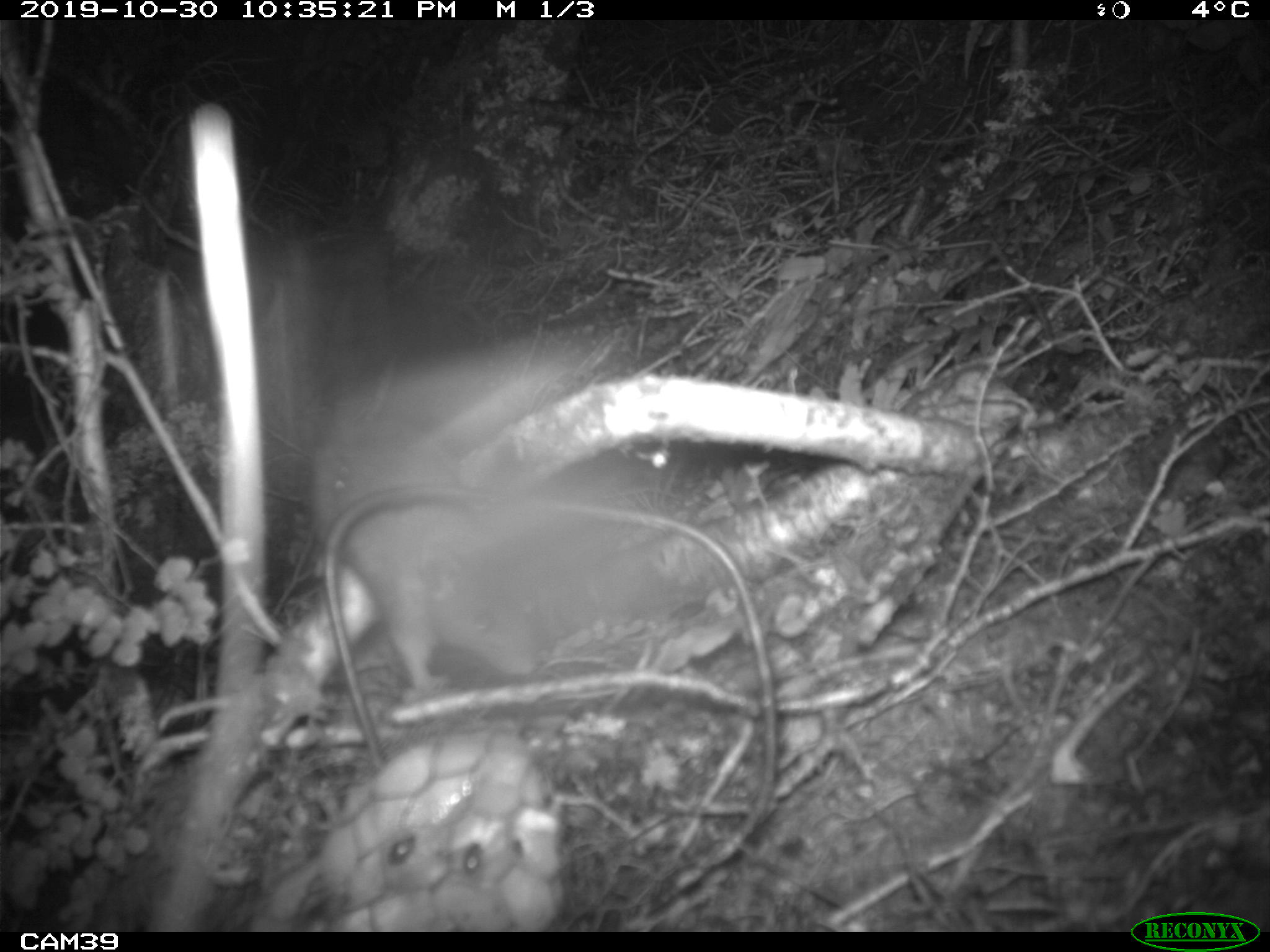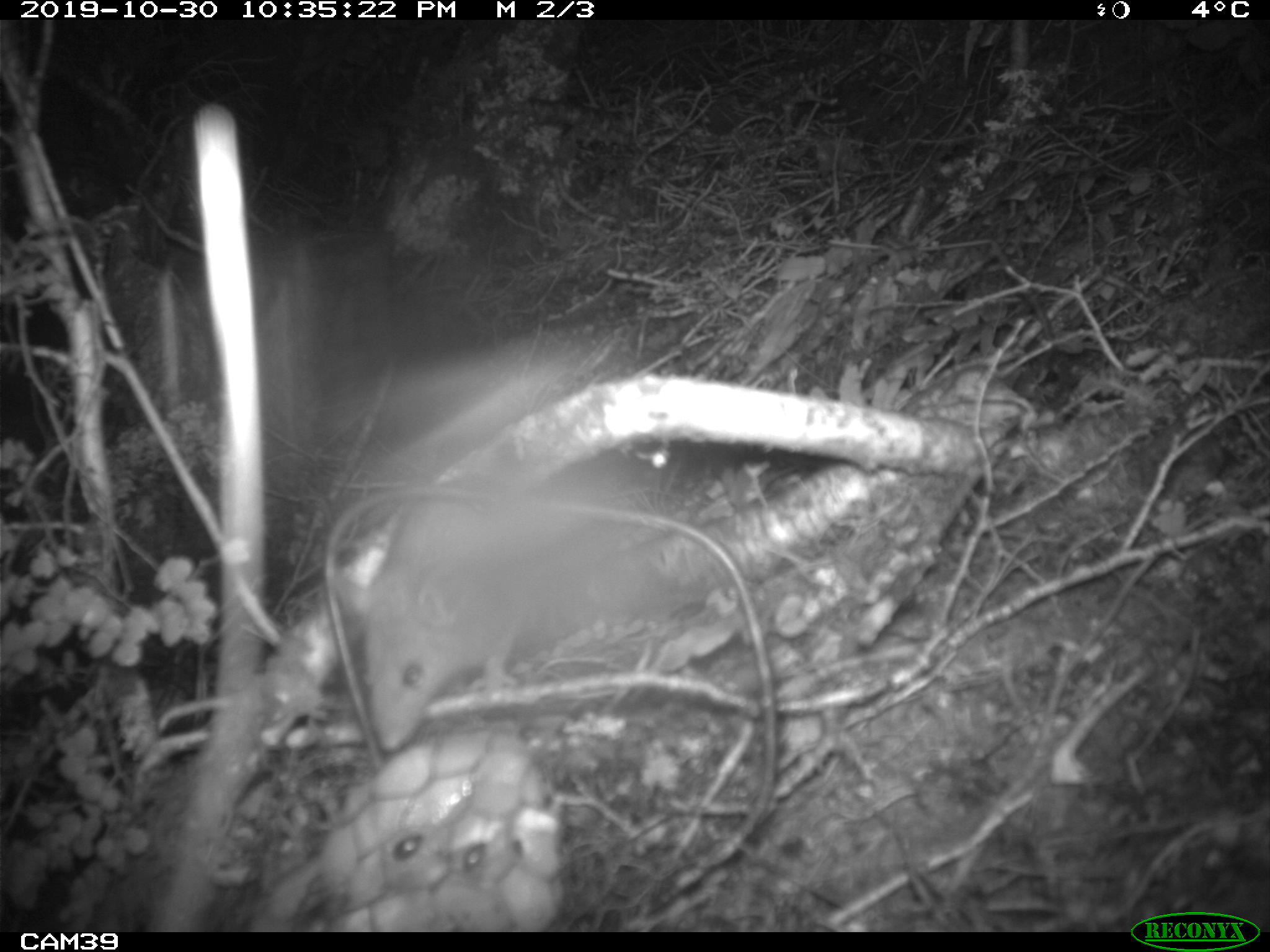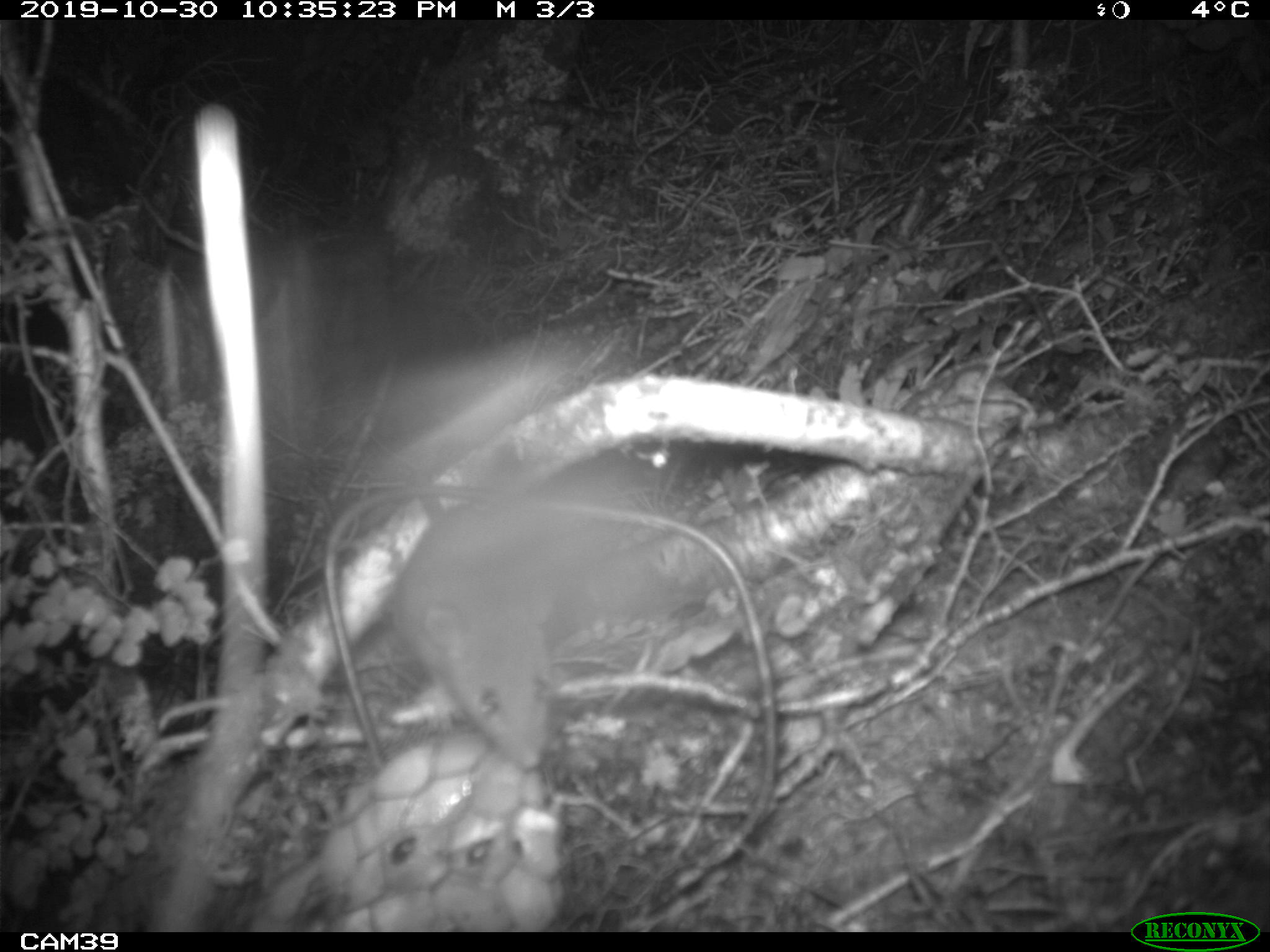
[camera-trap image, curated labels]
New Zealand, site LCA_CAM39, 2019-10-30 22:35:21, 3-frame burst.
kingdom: Animalia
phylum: Chordata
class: Mammalia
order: Rodentia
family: Muridae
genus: Rattus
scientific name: Rattus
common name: rat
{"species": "rat (Rattus)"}